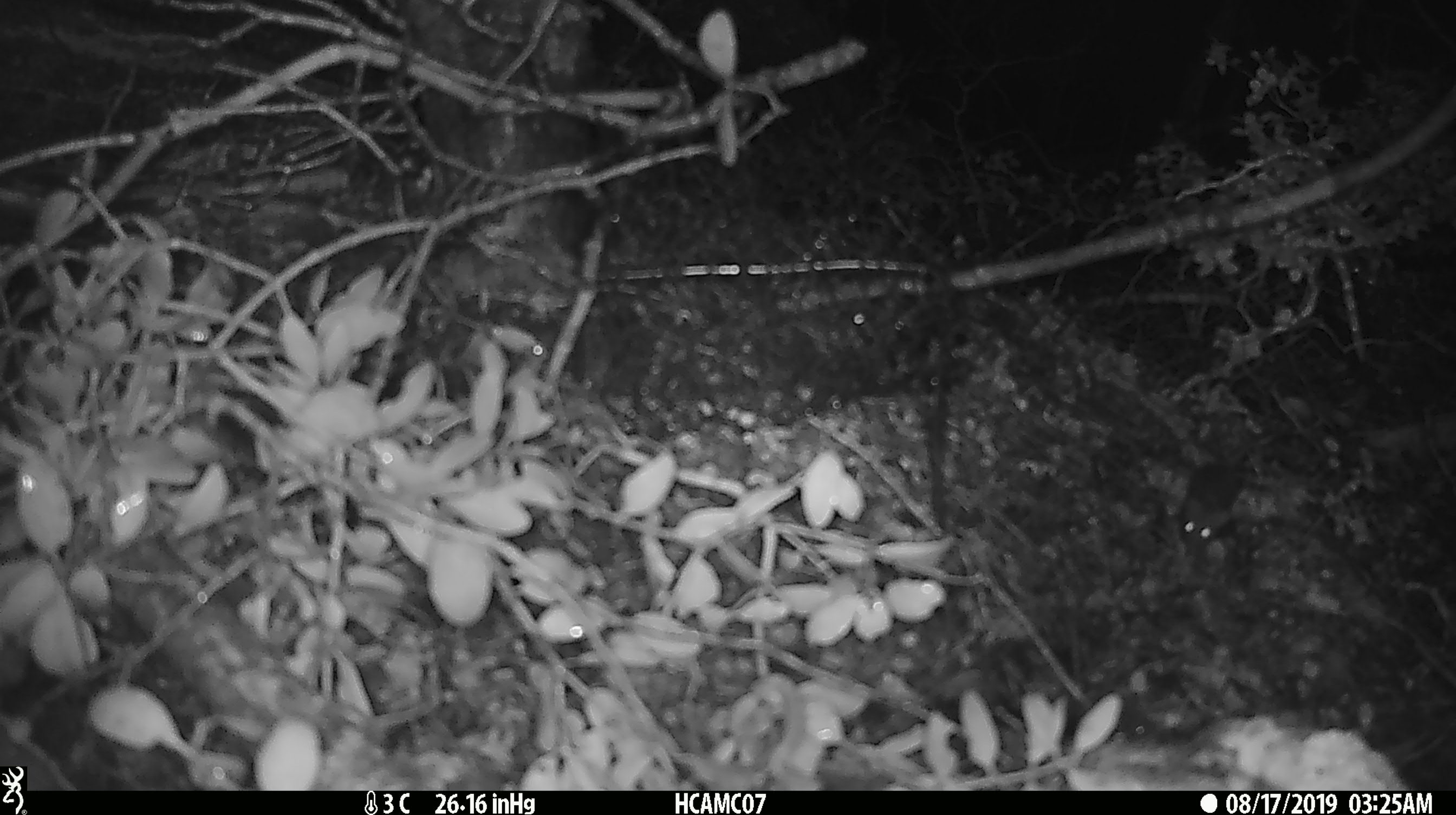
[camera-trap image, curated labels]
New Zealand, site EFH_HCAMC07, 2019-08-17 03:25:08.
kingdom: Animalia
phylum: Chordata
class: Mammalia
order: Rodentia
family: Muridae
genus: Mus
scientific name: Mus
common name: mouse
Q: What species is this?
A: Mouse (Mus).